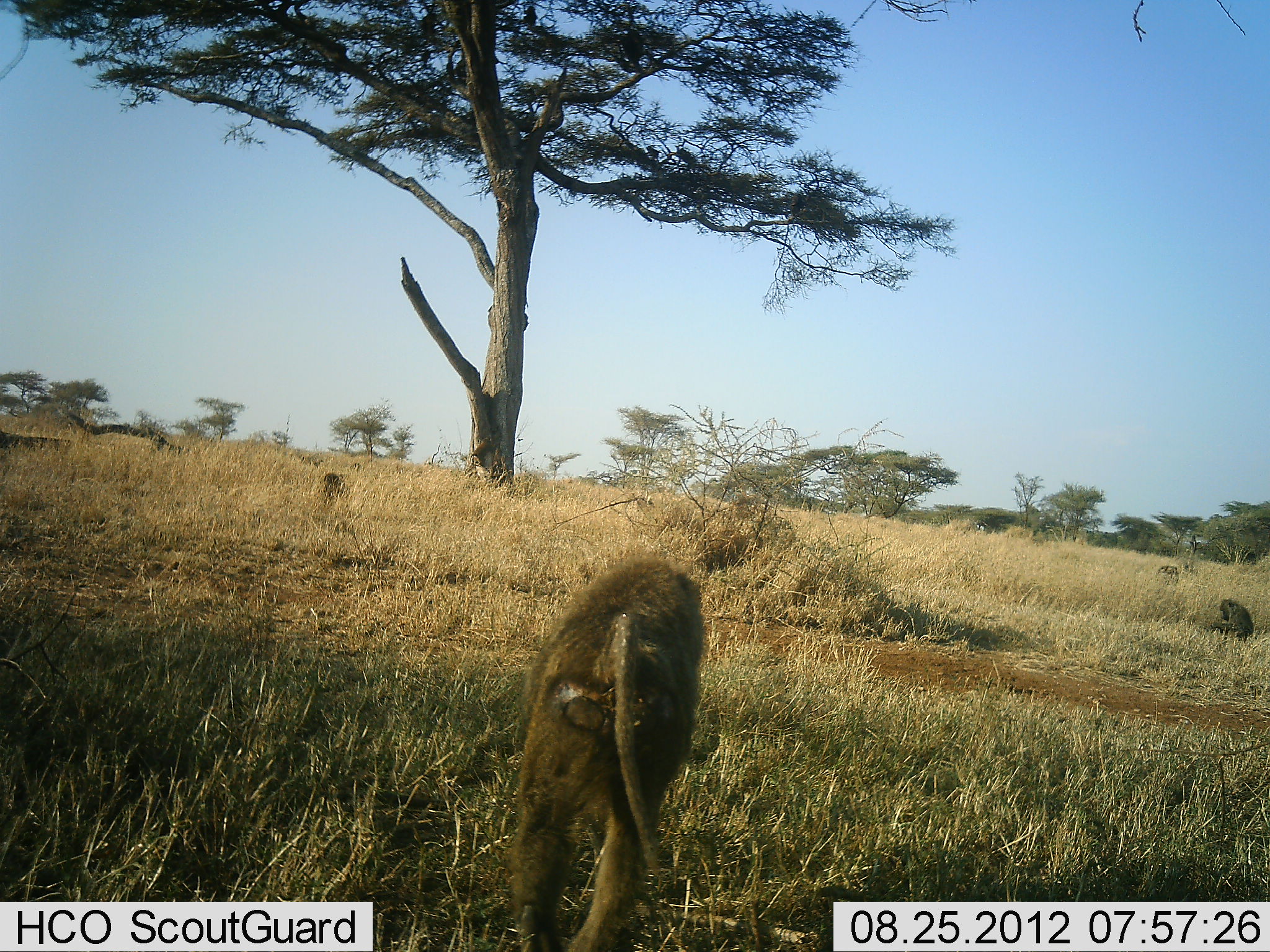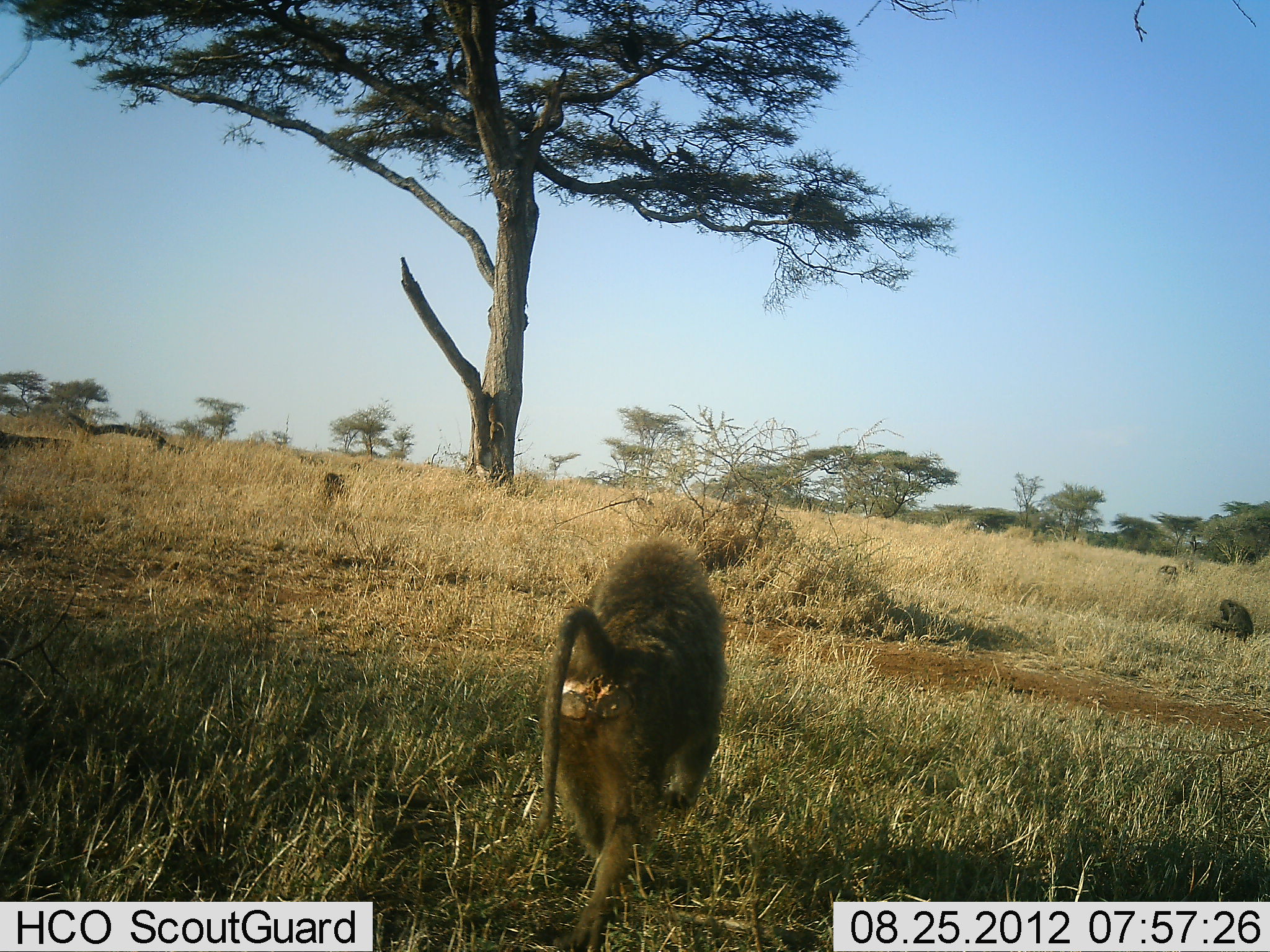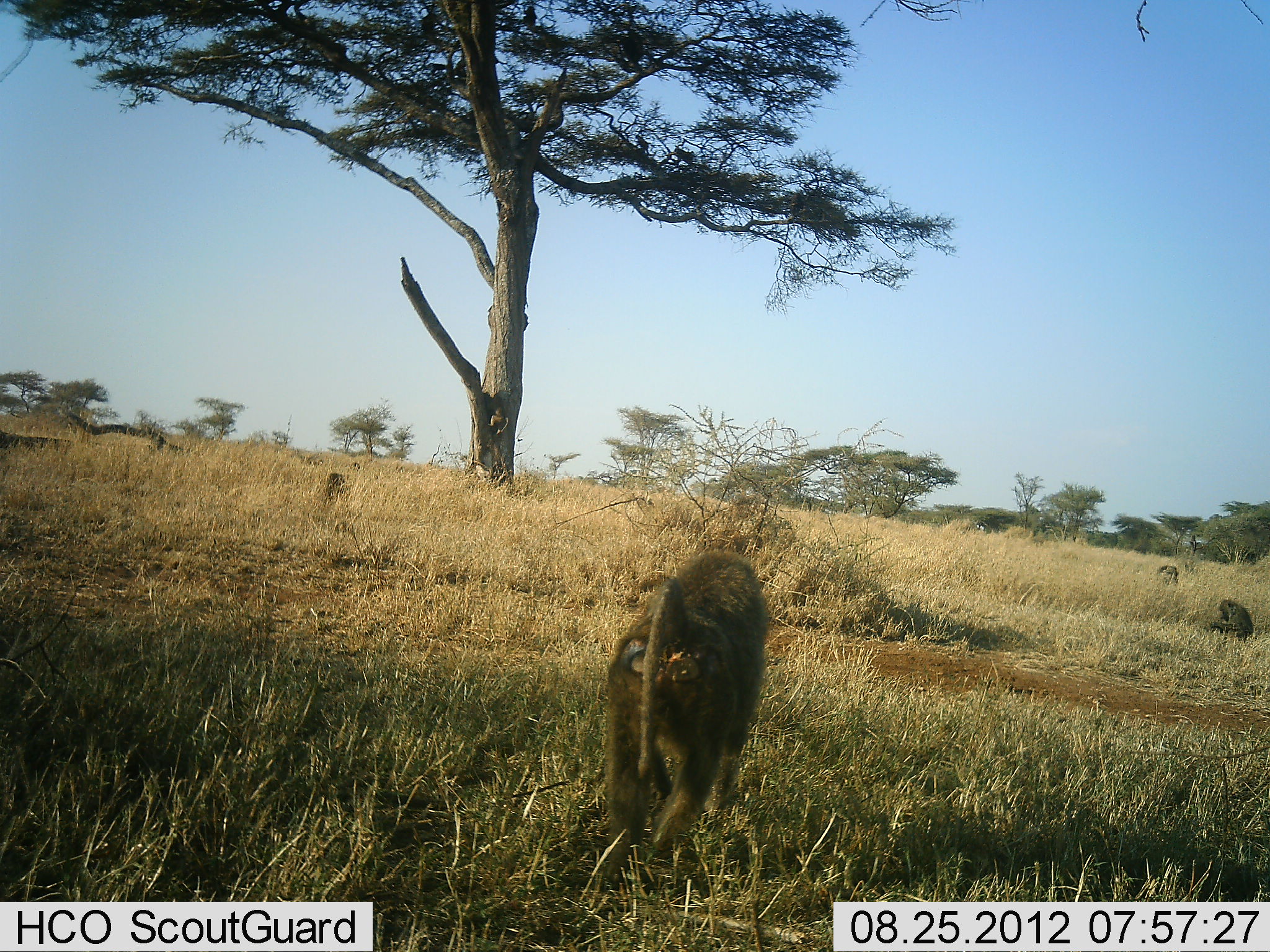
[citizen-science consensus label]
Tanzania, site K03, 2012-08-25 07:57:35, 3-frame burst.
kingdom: Animalia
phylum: Chordata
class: Mammalia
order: Primates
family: Cercopithecidae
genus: Papio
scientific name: Papio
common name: baboon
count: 5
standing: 18%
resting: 45%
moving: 100%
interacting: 0%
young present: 9%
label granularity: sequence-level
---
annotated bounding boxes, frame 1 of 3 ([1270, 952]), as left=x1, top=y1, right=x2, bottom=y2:
animal: left=510, top=558, right=707, bottom=853; left=469, top=390, right=510, bottom=486; left=1210, top=598, right=1255, bottom=639; left=321, top=471, right=344, bottom=498; left=1158, top=565, right=1179, bottom=582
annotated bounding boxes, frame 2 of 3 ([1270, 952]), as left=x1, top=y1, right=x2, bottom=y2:
animal: left=535, top=534, right=729, bottom=804; left=470, top=391, right=507, bottom=442; left=1210, top=599, right=1256, bottom=640; left=320, top=471, right=345, bottom=495; left=1159, top=564, right=1176, bottom=580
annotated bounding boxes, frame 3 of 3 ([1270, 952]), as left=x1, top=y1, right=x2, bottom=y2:
animal: left=601, top=546, right=773, bottom=798; left=1208, top=598, right=1255, bottom=641; left=483, top=399, right=511, bottom=438; left=324, top=471, right=345, bottom=499; left=673, top=145, right=694, bottom=168; left=1158, top=563, right=1179, bottom=585; left=422, top=10, right=439, bottom=36; left=635, top=133, right=650, bottom=156; left=522, top=5, right=538, bottom=23